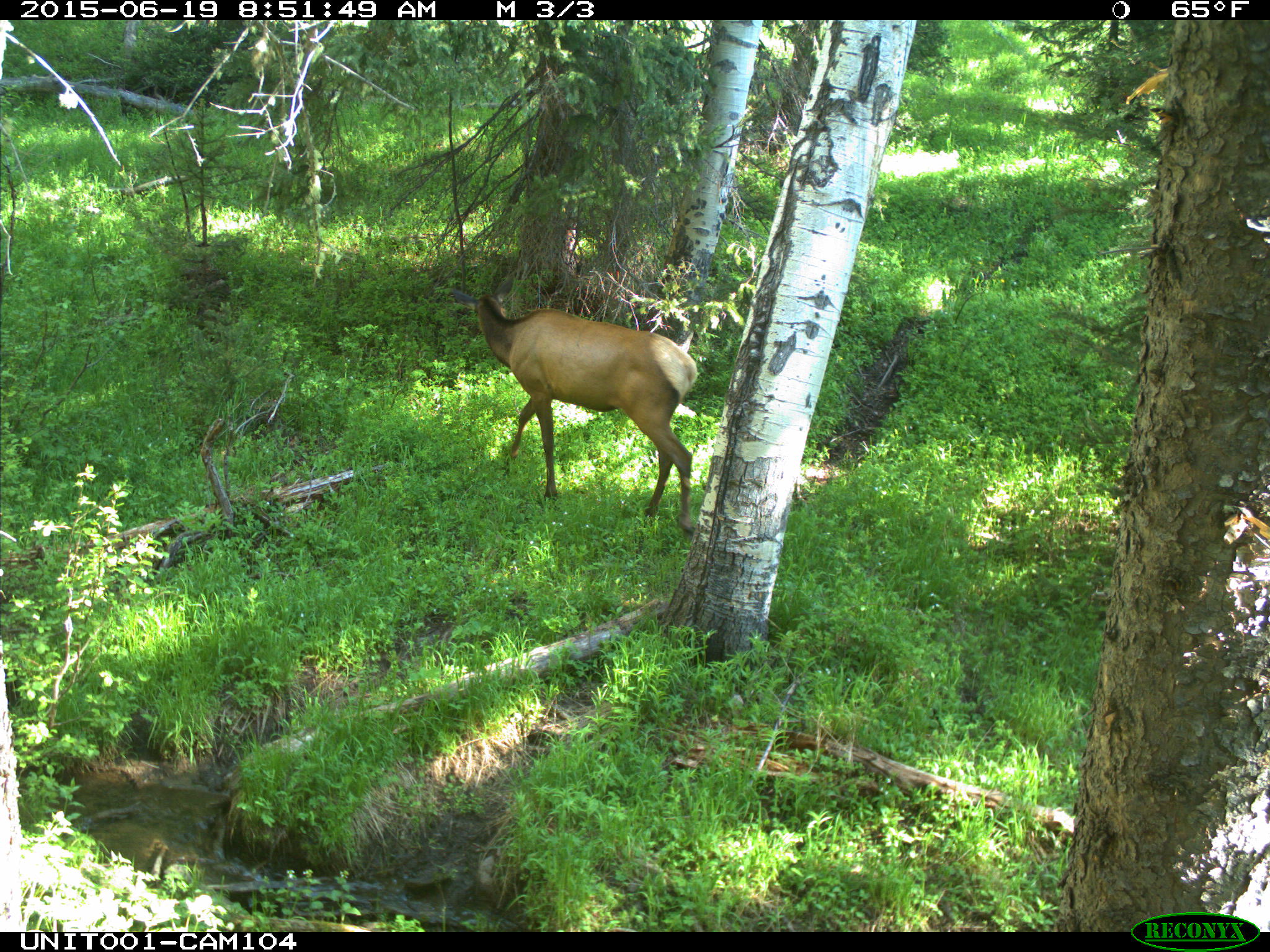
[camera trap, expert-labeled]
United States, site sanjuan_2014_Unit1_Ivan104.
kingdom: Animalia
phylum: Chordata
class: Mammalia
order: Artiodactyla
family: Cervidae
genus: Cervus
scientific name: Cervus elaphus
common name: red deer